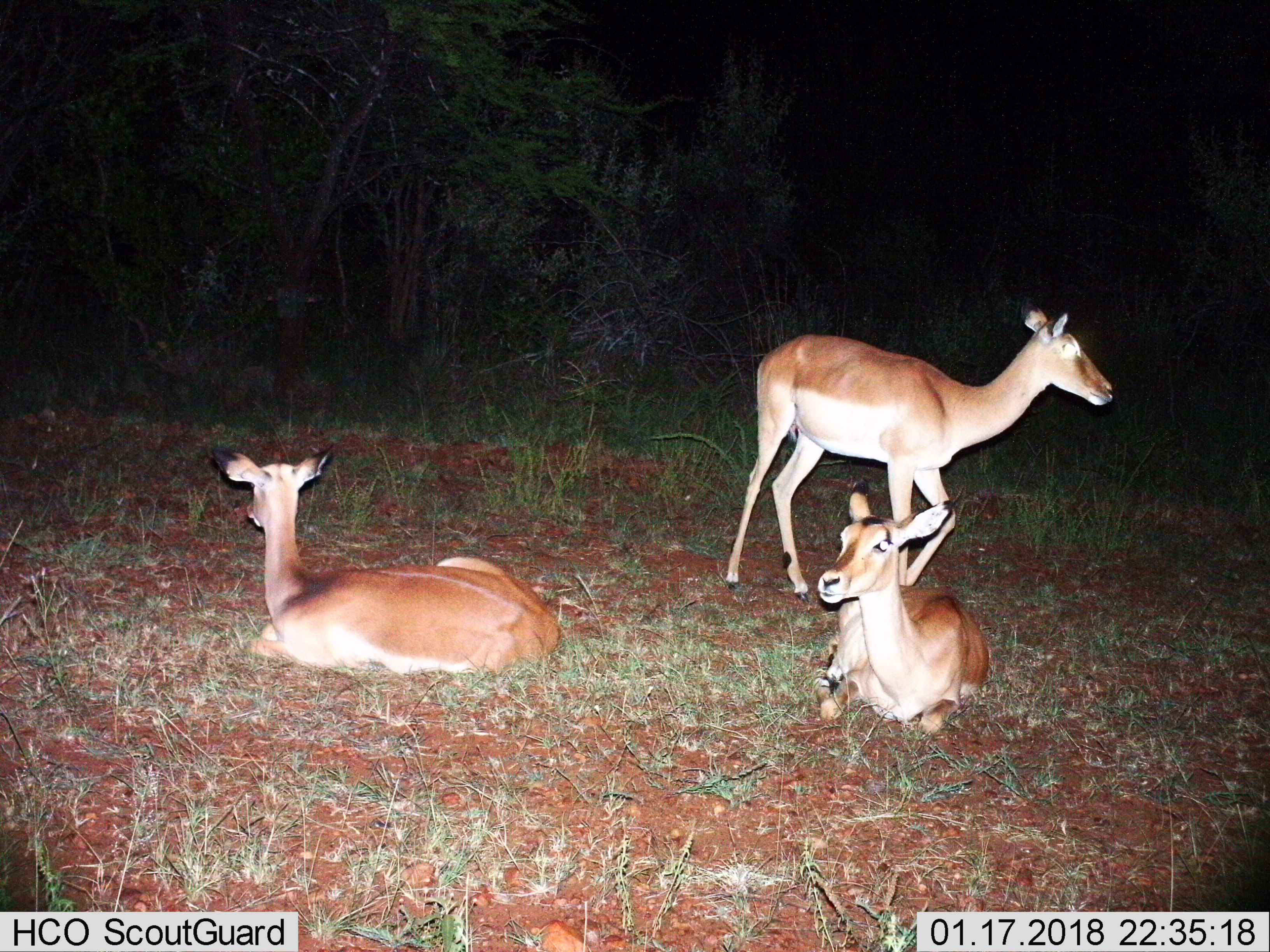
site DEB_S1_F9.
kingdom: Animalia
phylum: Chordata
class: Mammalia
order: Artiodactyla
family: Bovidae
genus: Aepyceros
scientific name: Aepyceros melampus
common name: impala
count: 3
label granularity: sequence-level